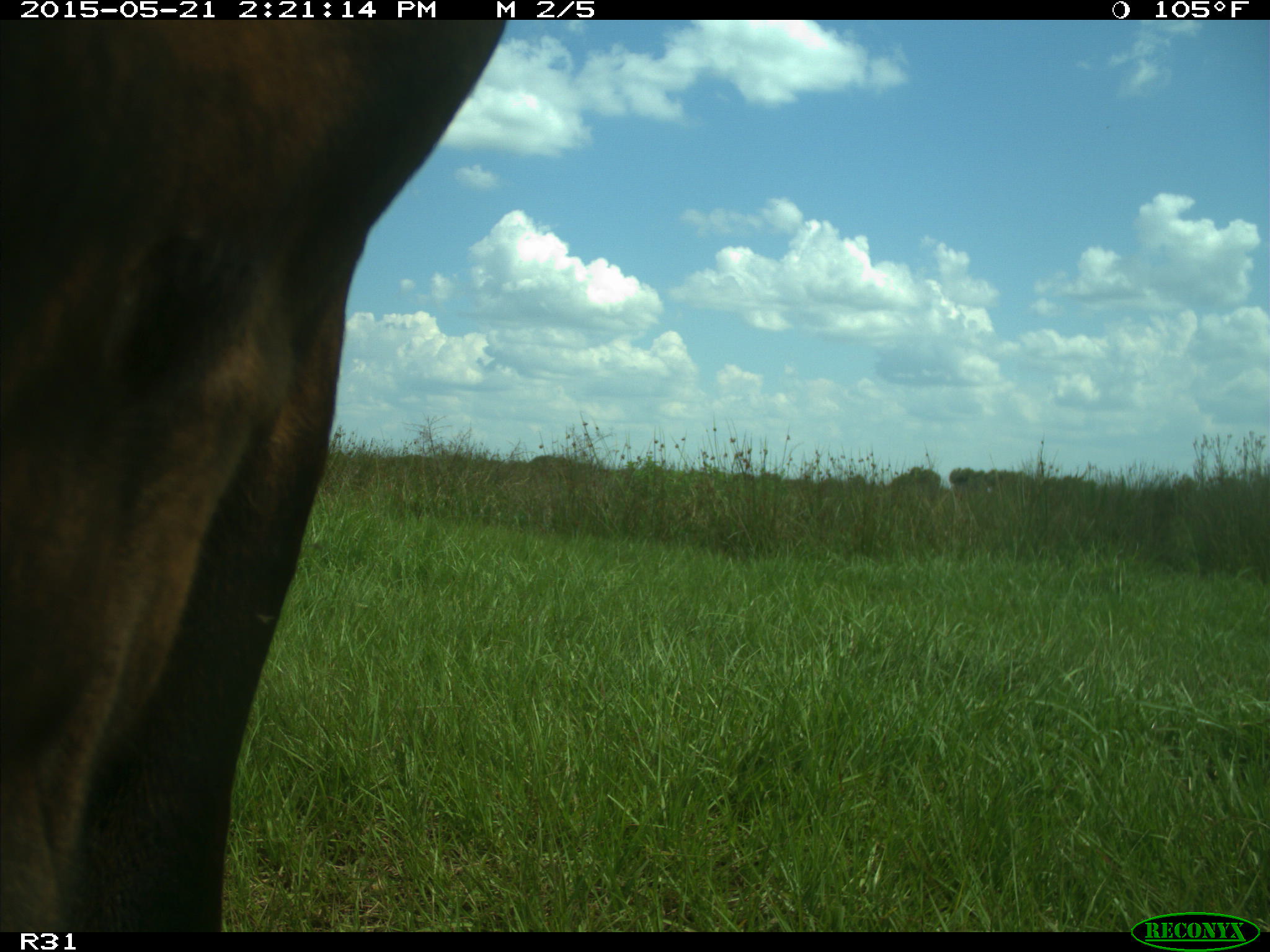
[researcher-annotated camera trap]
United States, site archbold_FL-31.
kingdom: Animalia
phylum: Chordata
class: Mammalia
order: Artiodactyla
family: Bovidae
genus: Bos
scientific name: Bos taurus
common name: domestic cow